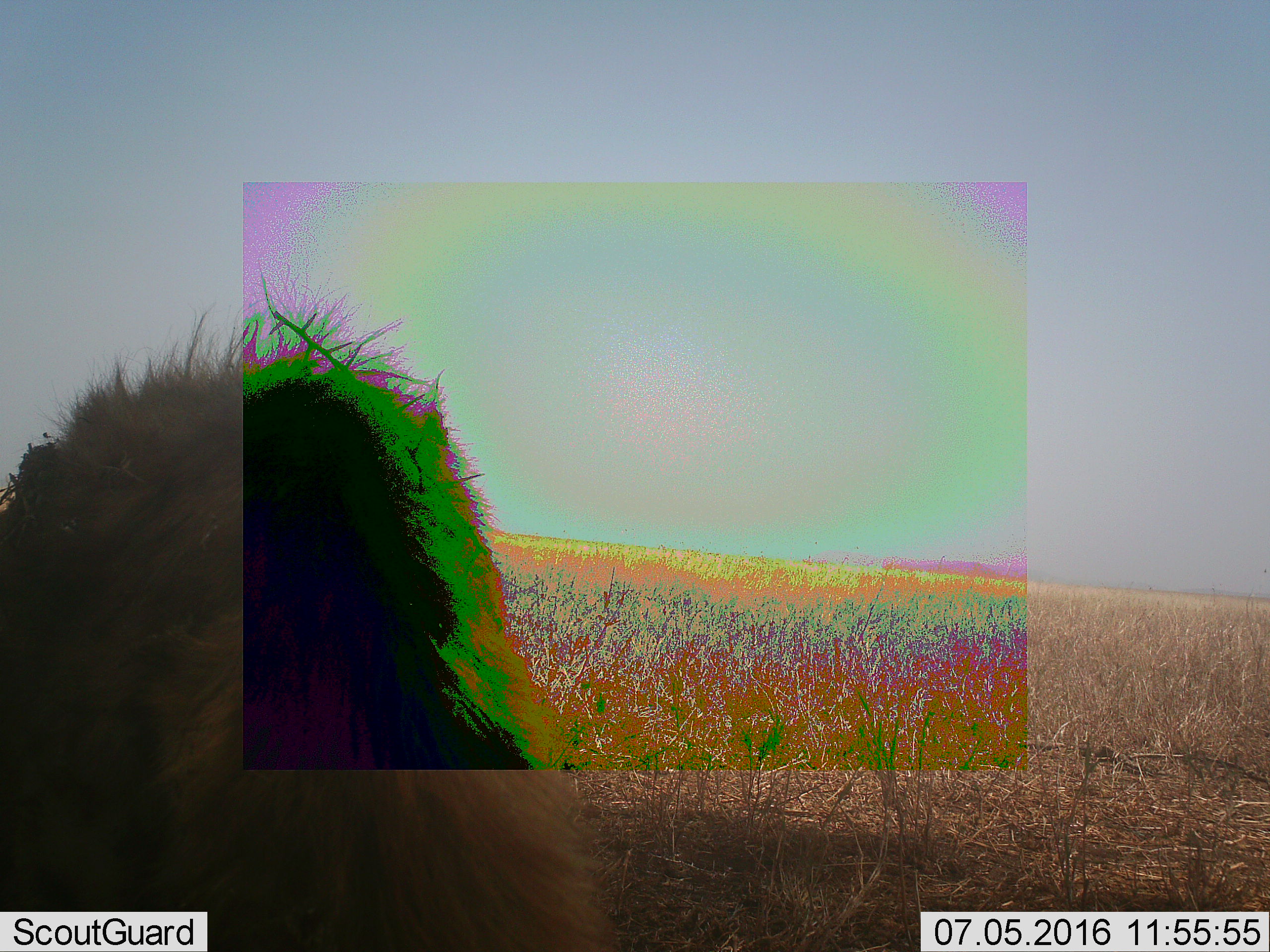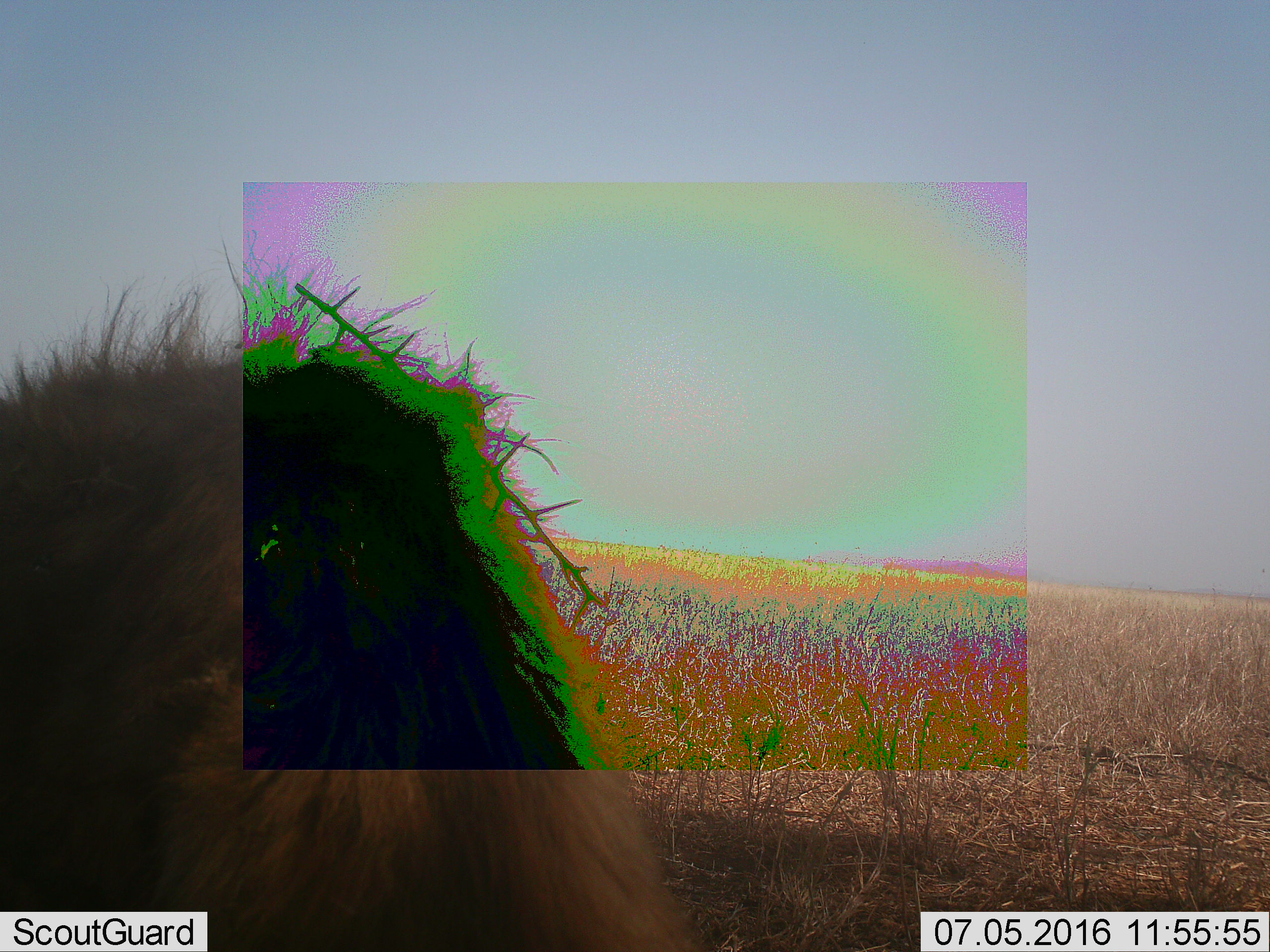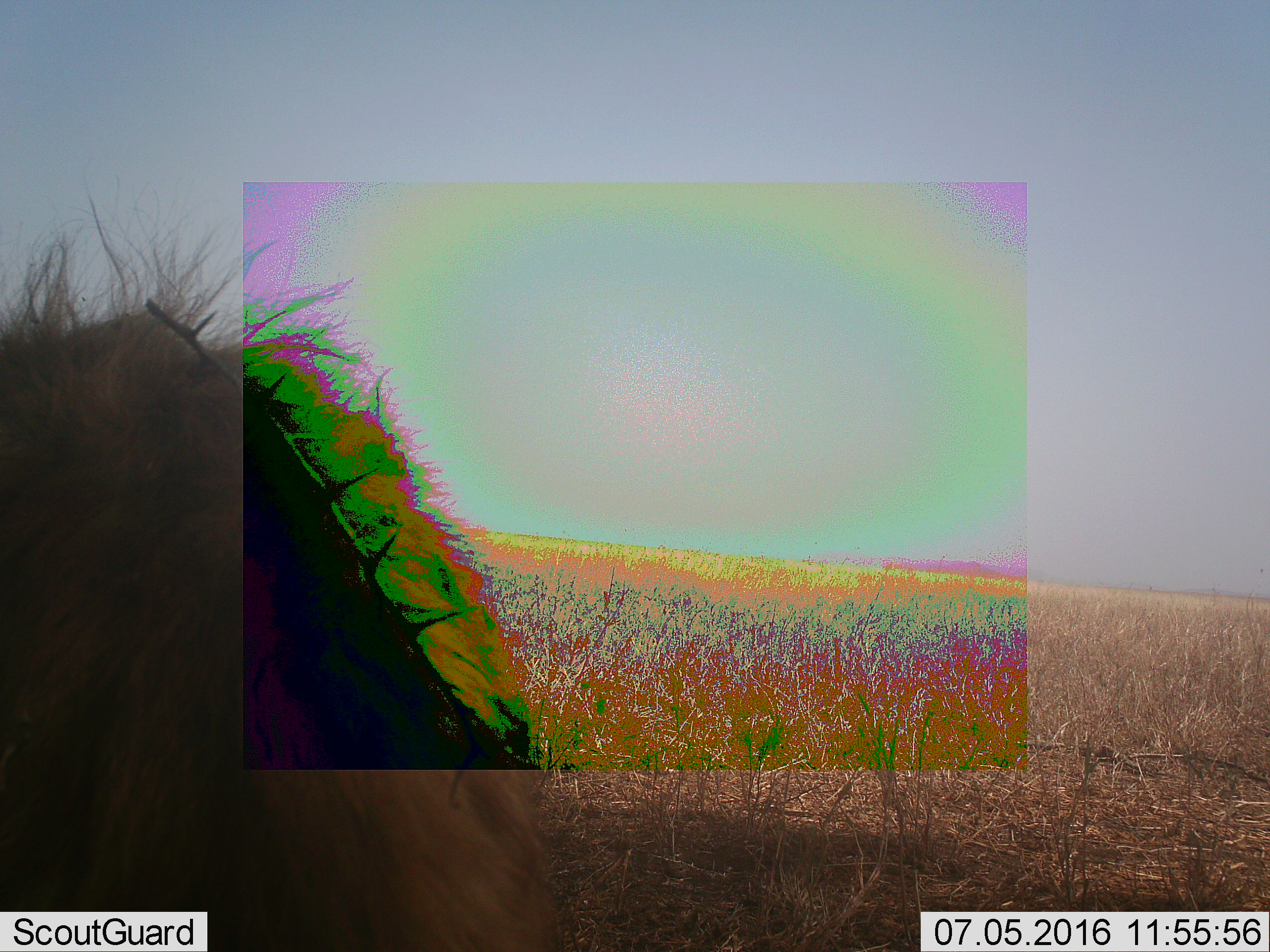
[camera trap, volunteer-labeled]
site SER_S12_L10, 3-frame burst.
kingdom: Animalia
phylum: Chordata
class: Mammalia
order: Carnivora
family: Felidae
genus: Panthera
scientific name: Panthera leo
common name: lion male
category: lionmale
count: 1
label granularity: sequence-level